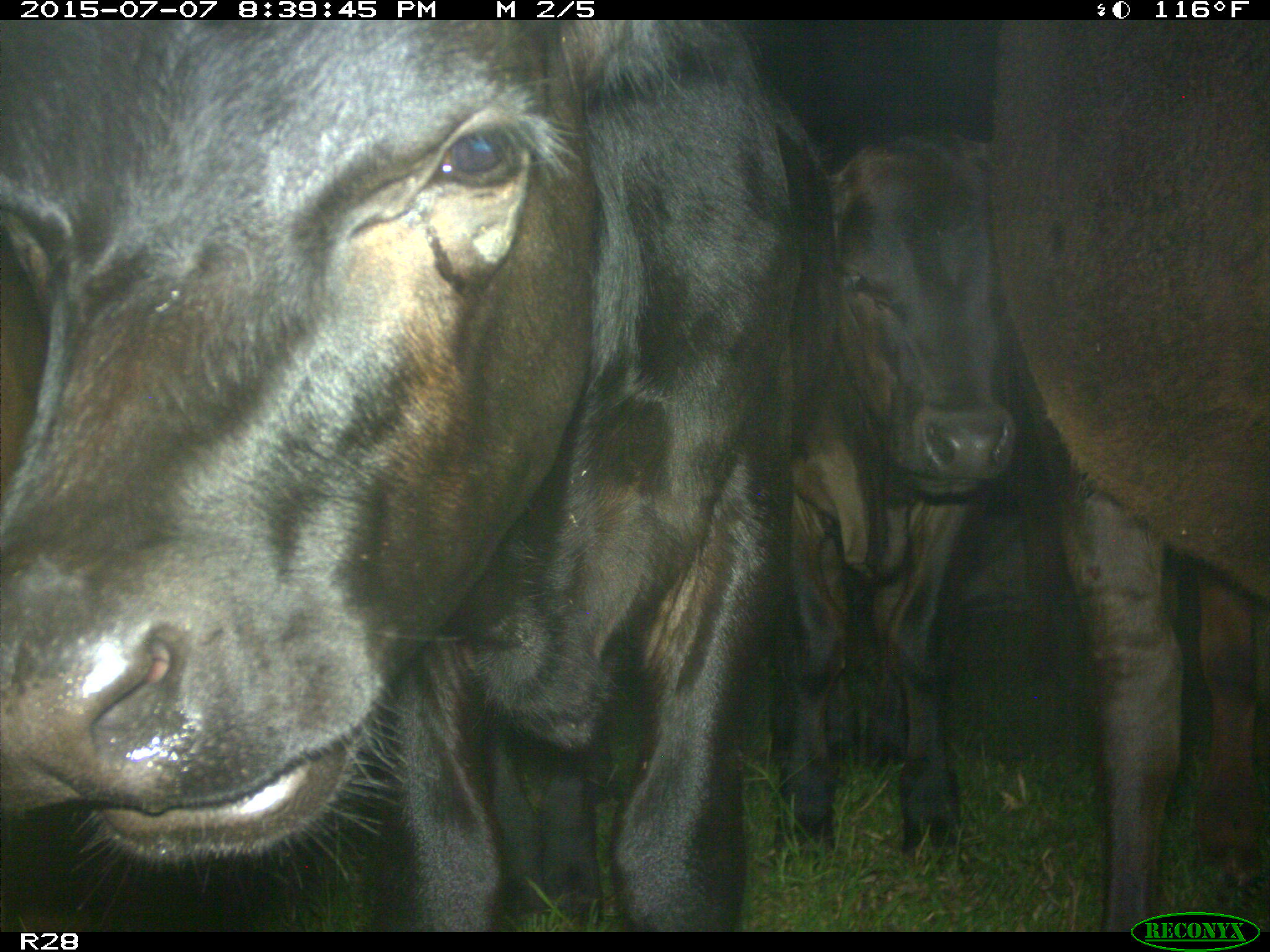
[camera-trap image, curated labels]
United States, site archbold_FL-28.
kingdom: Animalia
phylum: Chordata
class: Mammalia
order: Artiodactyla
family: Bovidae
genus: Bos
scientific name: Bos taurus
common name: domestic cow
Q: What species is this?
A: Bos taurus (domestic cow).